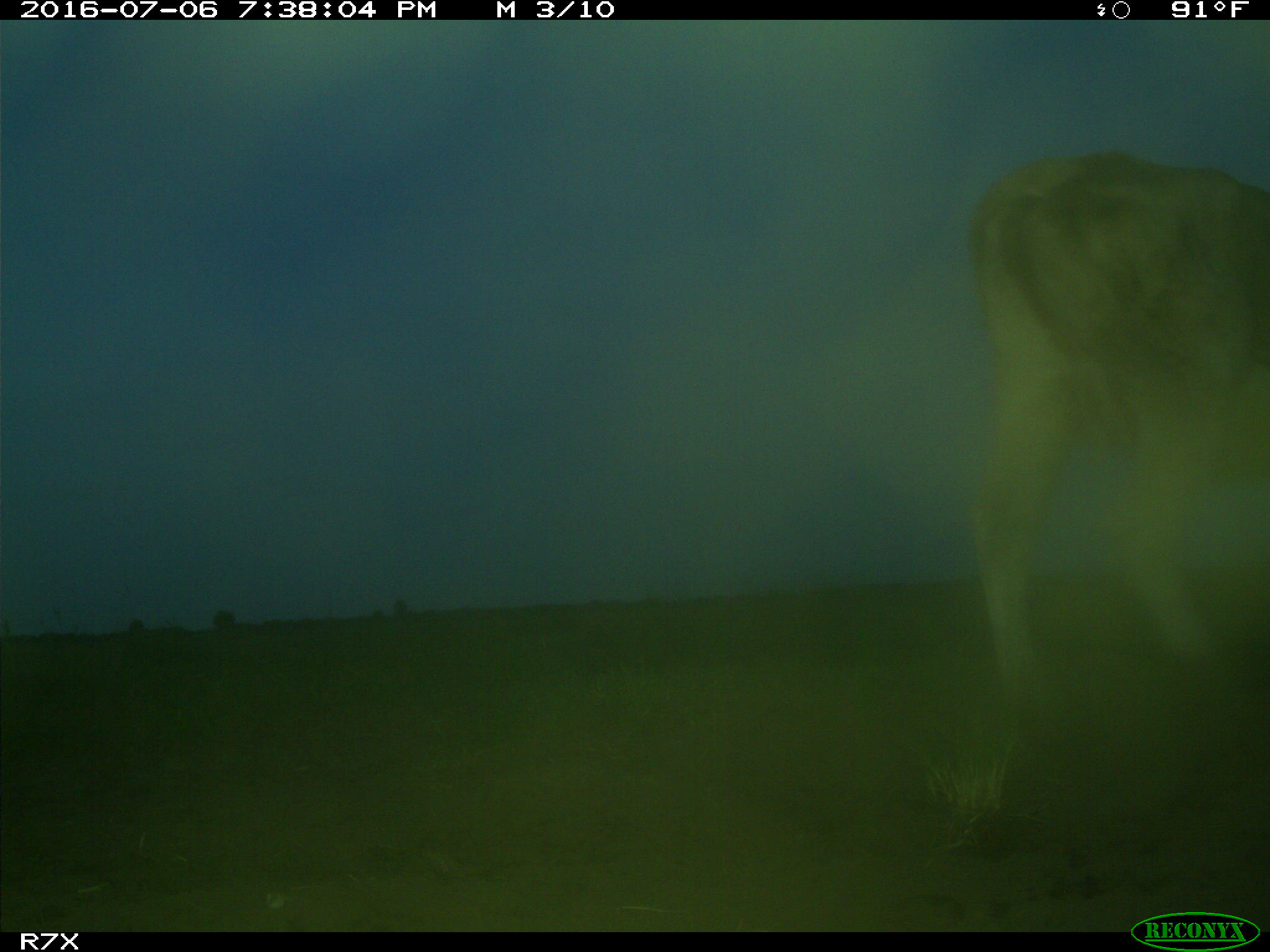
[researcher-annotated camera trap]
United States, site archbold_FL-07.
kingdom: Animalia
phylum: Chordata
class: Mammalia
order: Artiodactyla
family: Bovidae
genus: Bos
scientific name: Bos taurus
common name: domestic cow